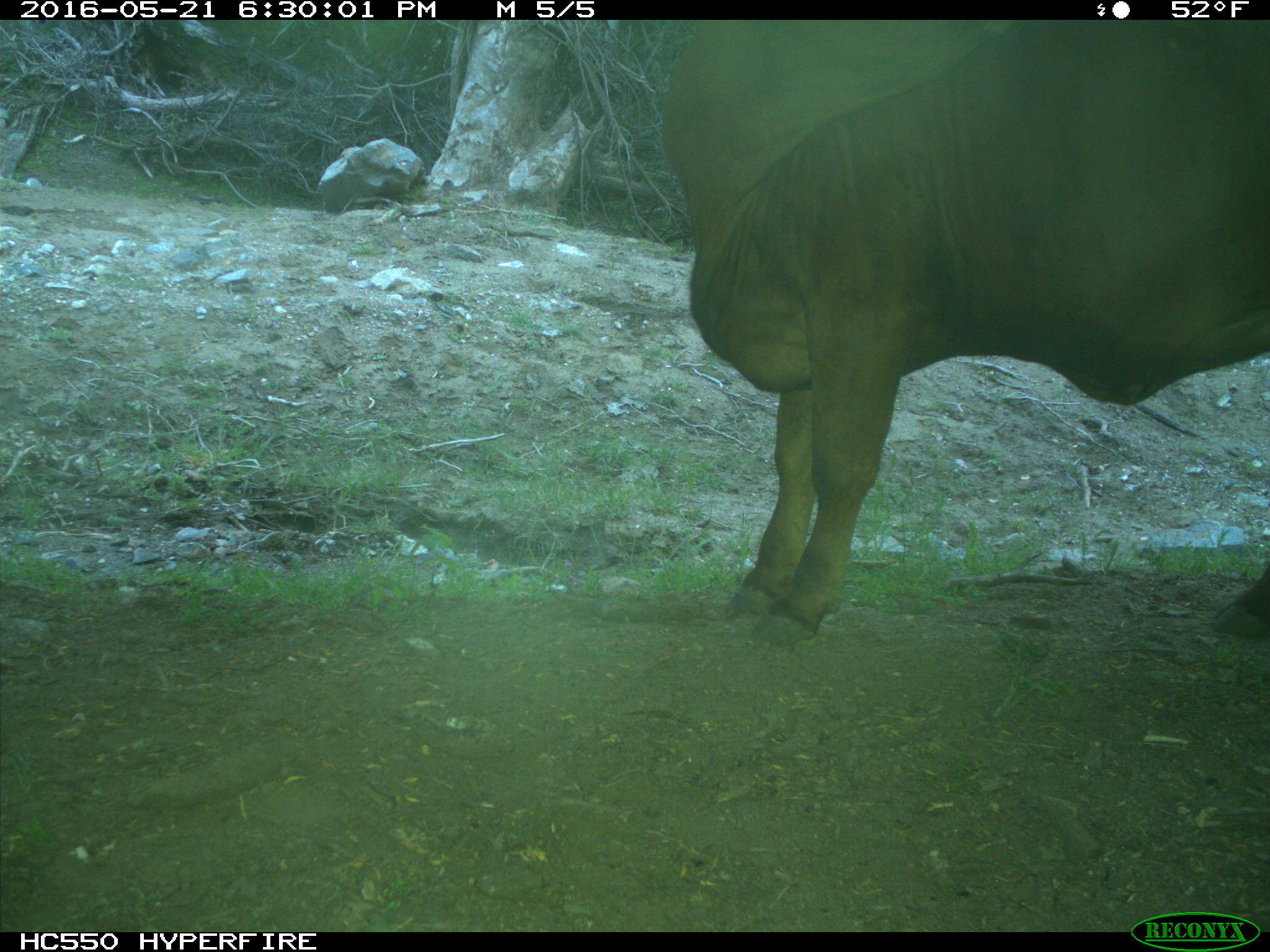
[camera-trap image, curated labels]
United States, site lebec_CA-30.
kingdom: Animalia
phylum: Chordata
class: Mammalia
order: Artiodactyla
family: Bovidae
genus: Bos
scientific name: Bos taurus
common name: domestic cow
Bos taurus (domestic cow).